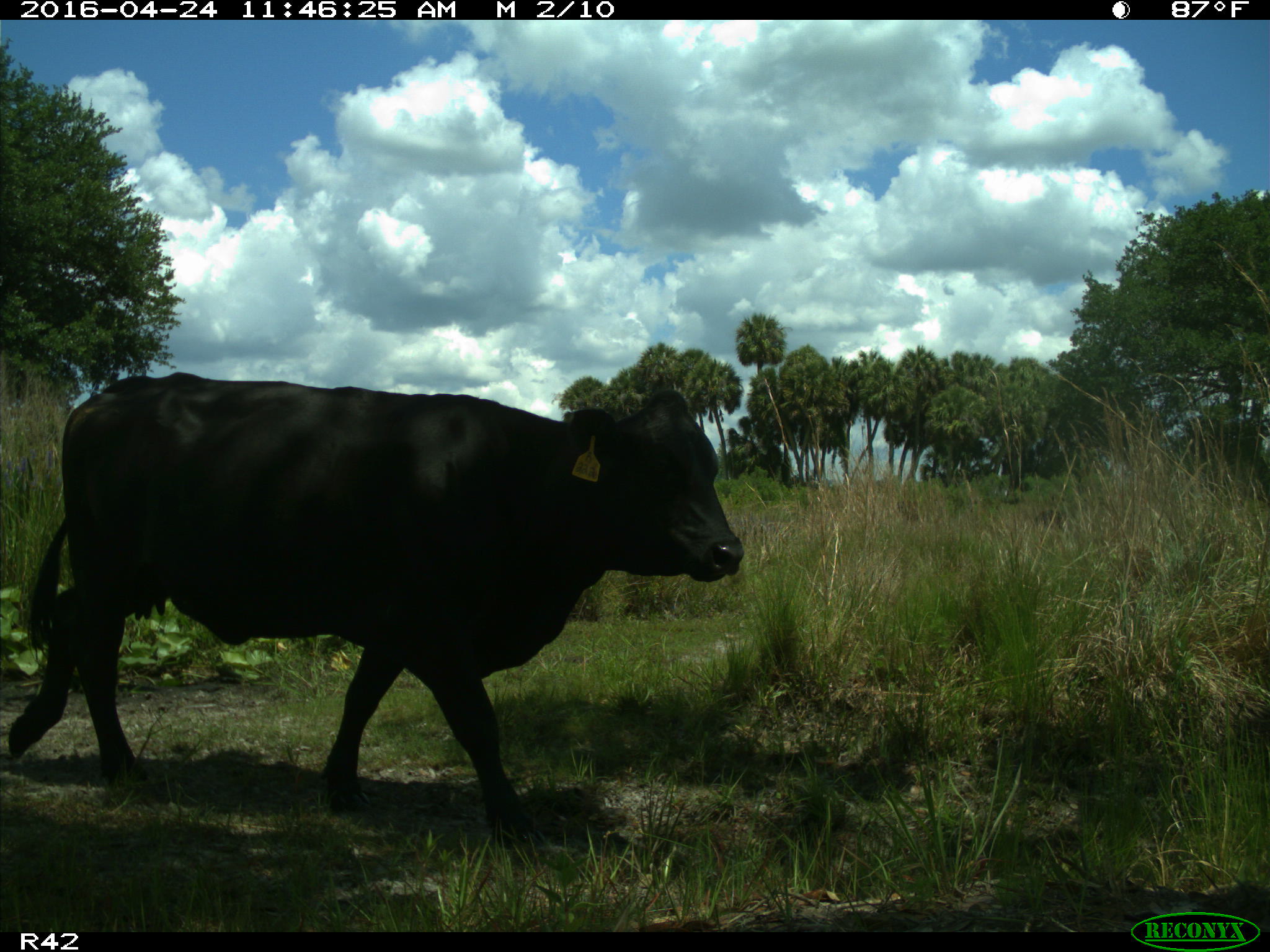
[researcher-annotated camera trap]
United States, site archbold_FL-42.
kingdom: Animalia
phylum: Chordata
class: Mammalia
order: Artiodactyla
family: Bovidae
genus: Bos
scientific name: Bos taurus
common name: domestic cow